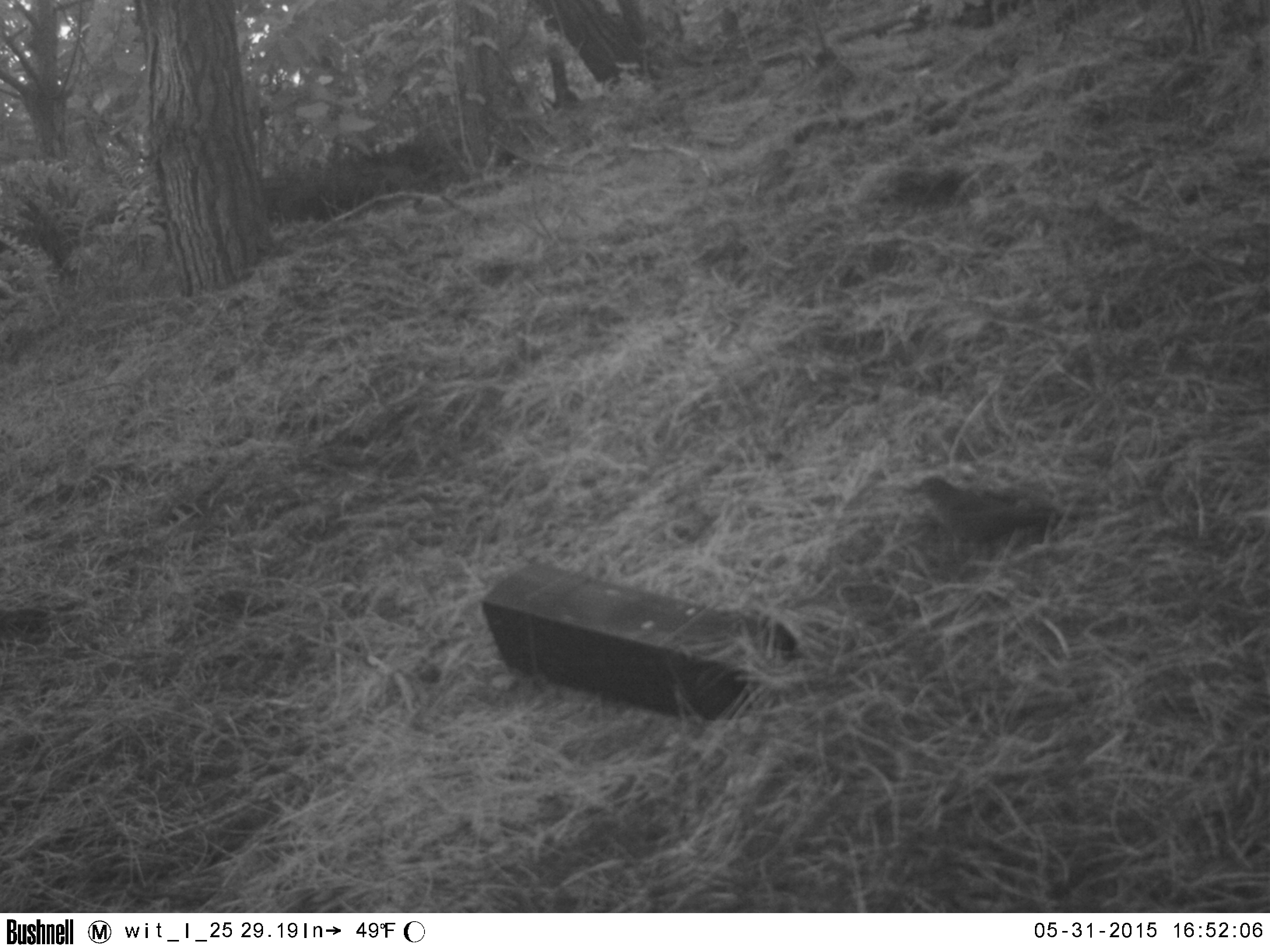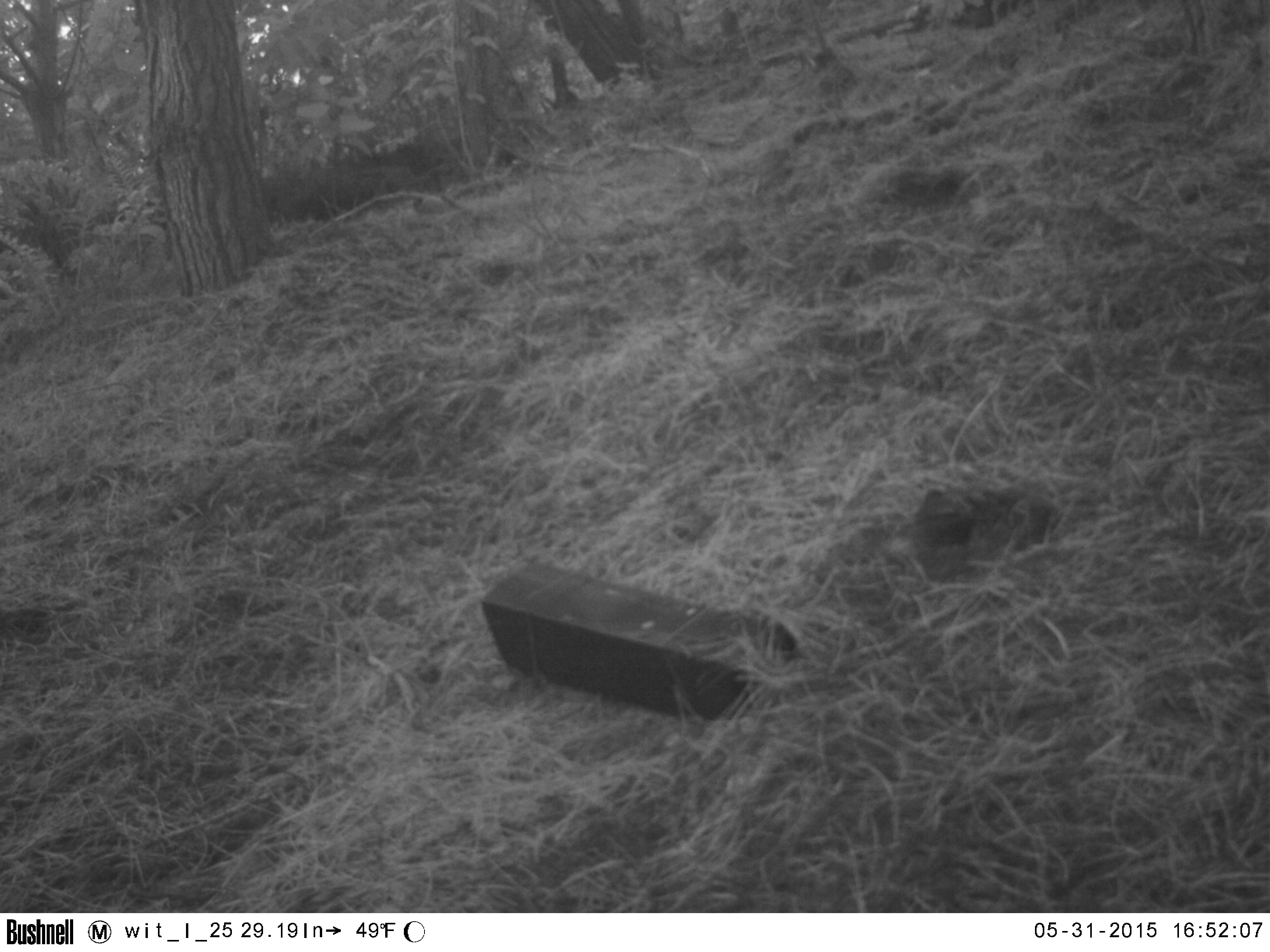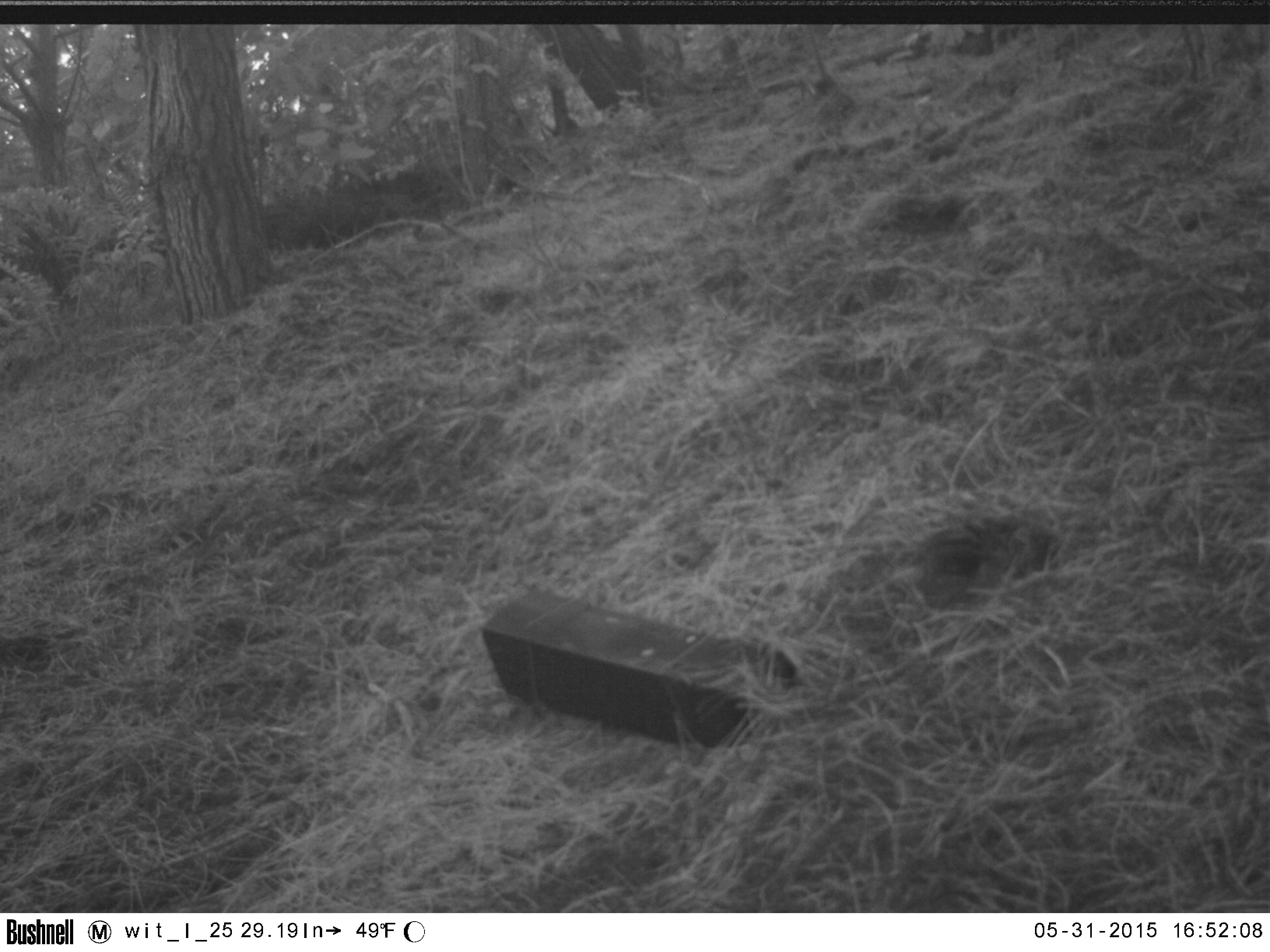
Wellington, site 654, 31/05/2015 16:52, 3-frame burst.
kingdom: Animalia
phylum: Chordata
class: Aves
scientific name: Aves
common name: bird